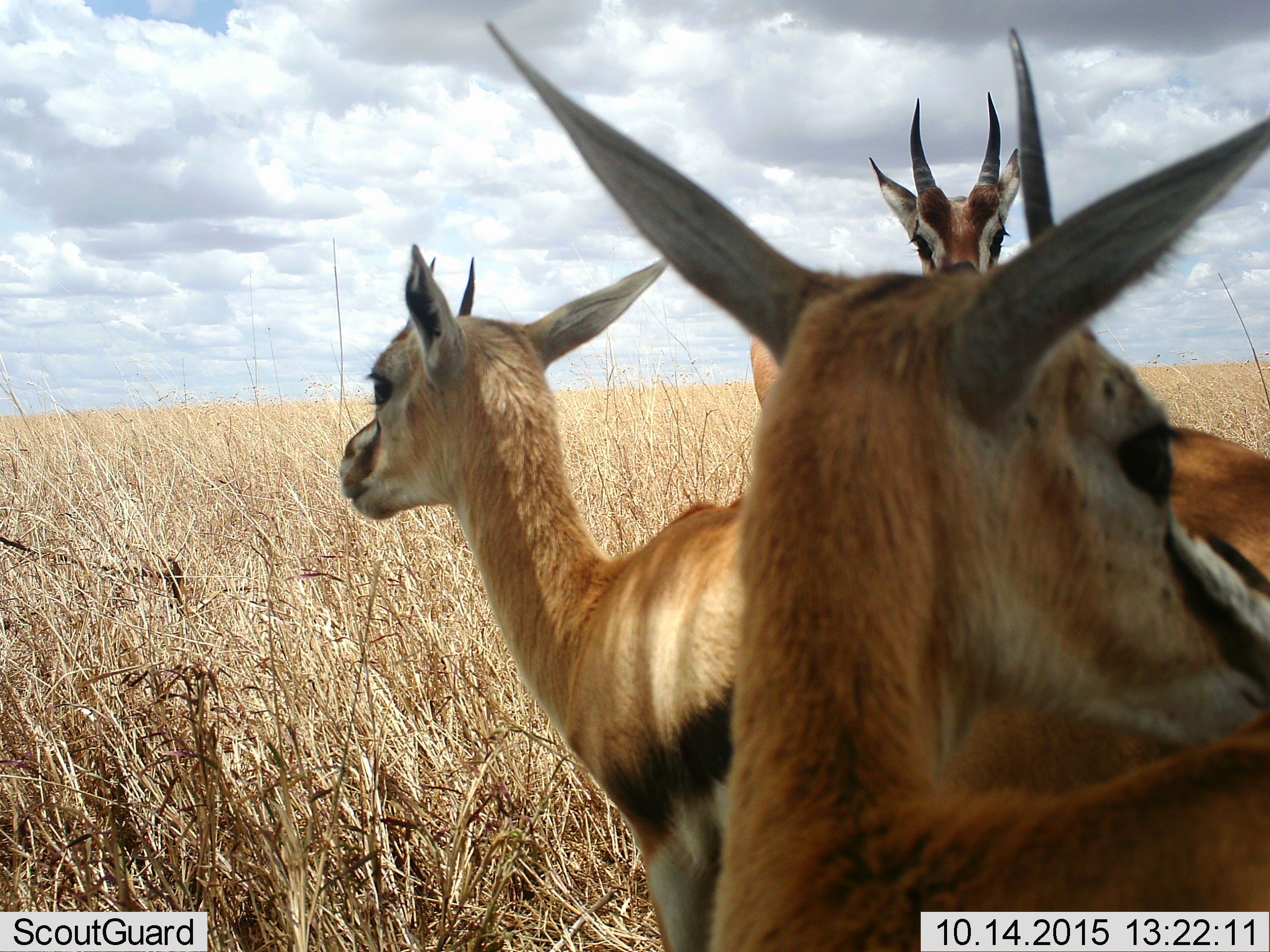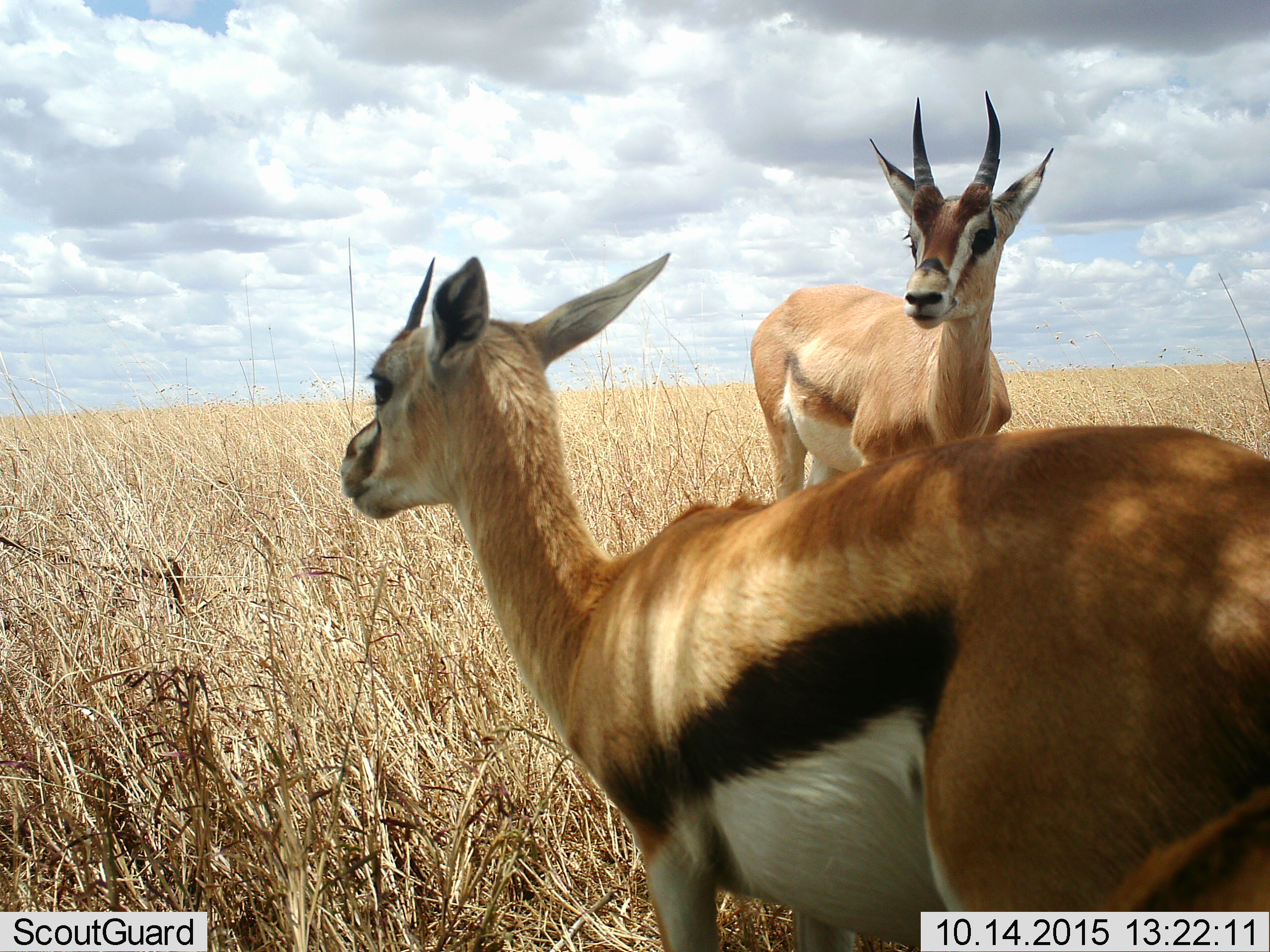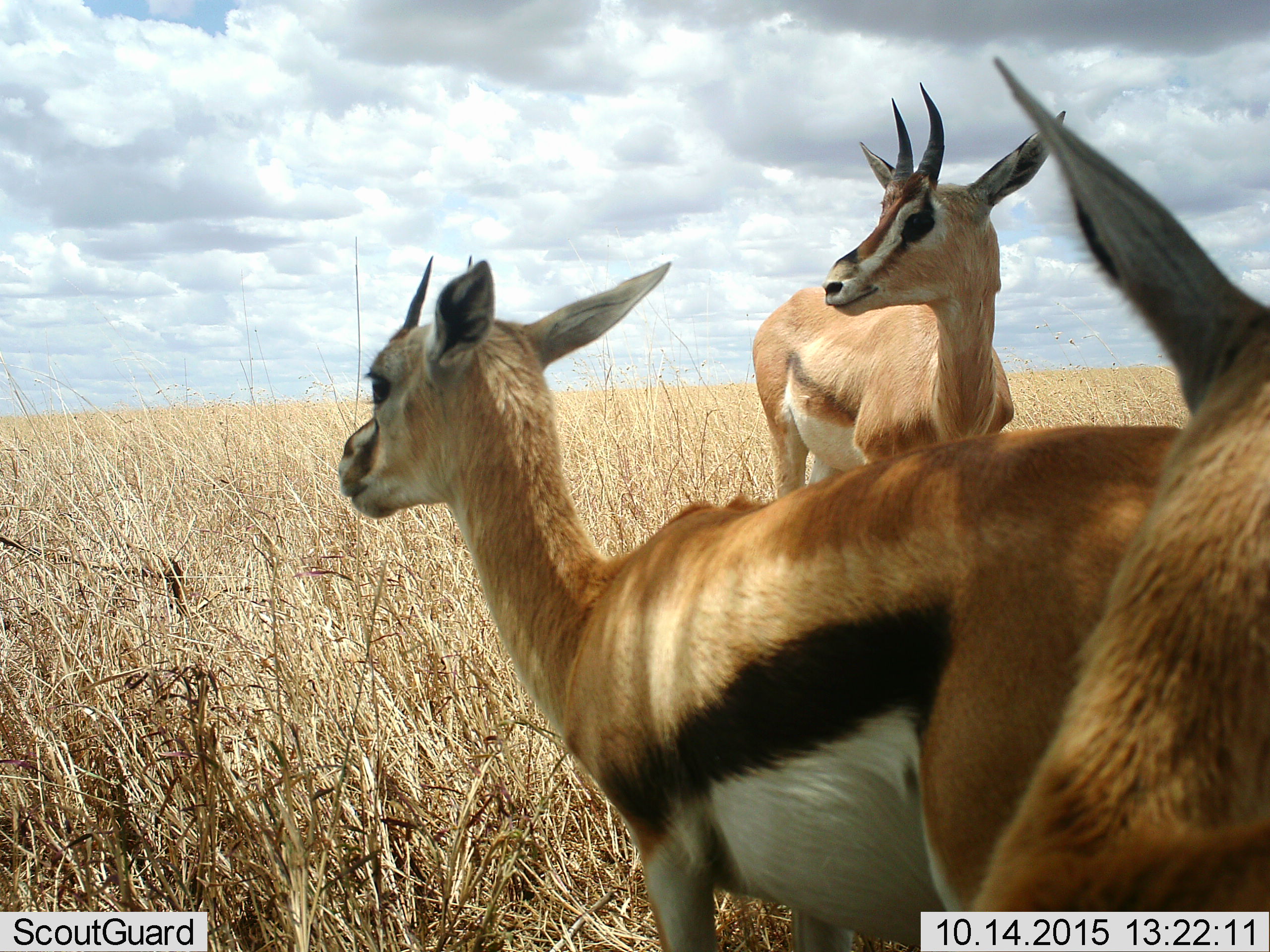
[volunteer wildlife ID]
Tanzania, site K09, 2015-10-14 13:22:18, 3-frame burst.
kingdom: Animalia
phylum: Chordata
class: Mammalia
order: Artiodactyla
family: Bovidae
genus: Eudorcas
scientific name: Eudorcas thomsonii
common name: thomson's gazelle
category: gazellethomsons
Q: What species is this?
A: Gazellethomsons (thomson's gazelle) (Eudorcas thomsonii).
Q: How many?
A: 3.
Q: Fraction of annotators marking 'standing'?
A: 100%.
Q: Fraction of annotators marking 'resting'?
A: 0%.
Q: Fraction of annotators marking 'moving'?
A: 20%.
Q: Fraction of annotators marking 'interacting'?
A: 10%.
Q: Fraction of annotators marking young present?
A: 20%.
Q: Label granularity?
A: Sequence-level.